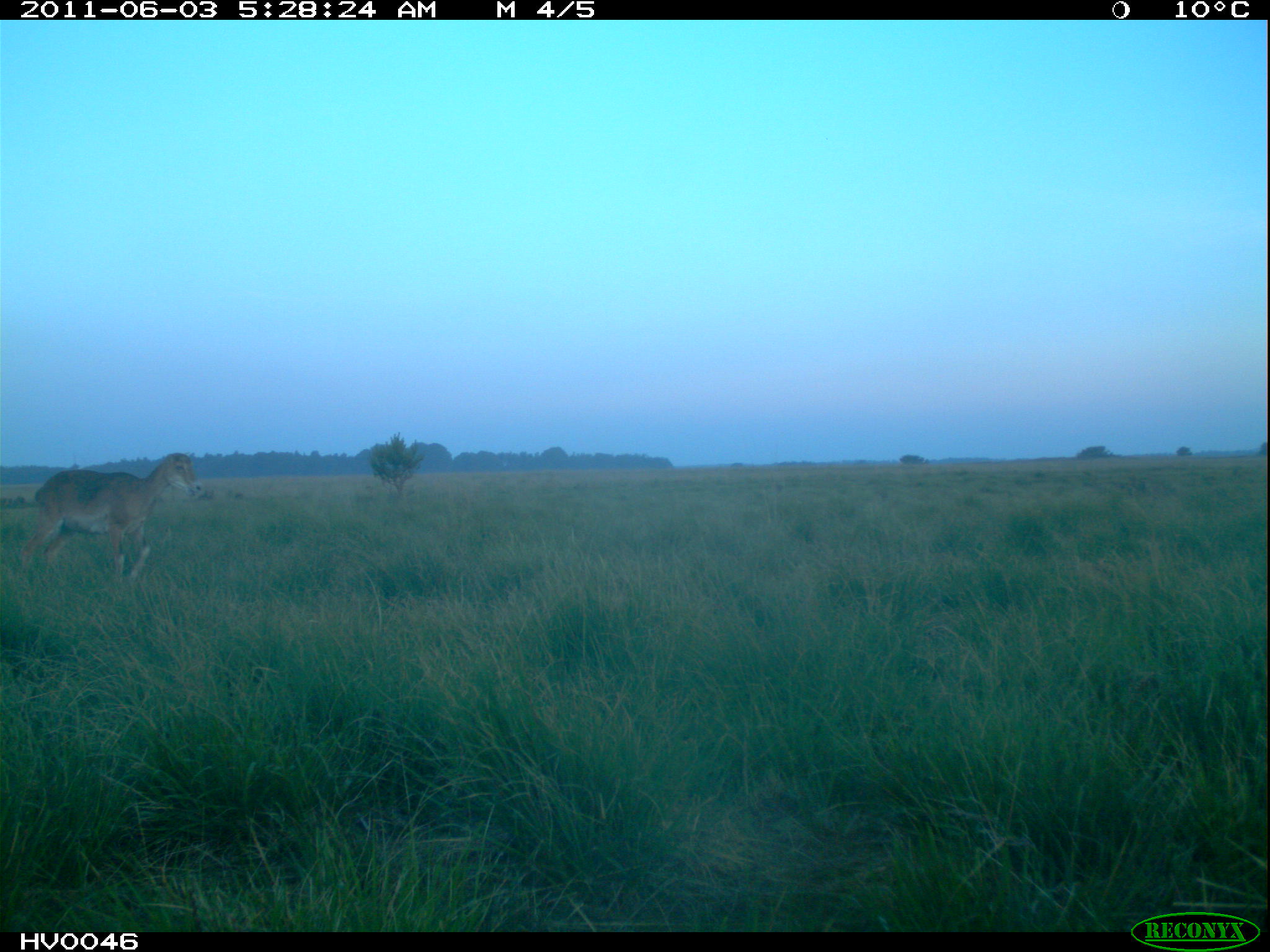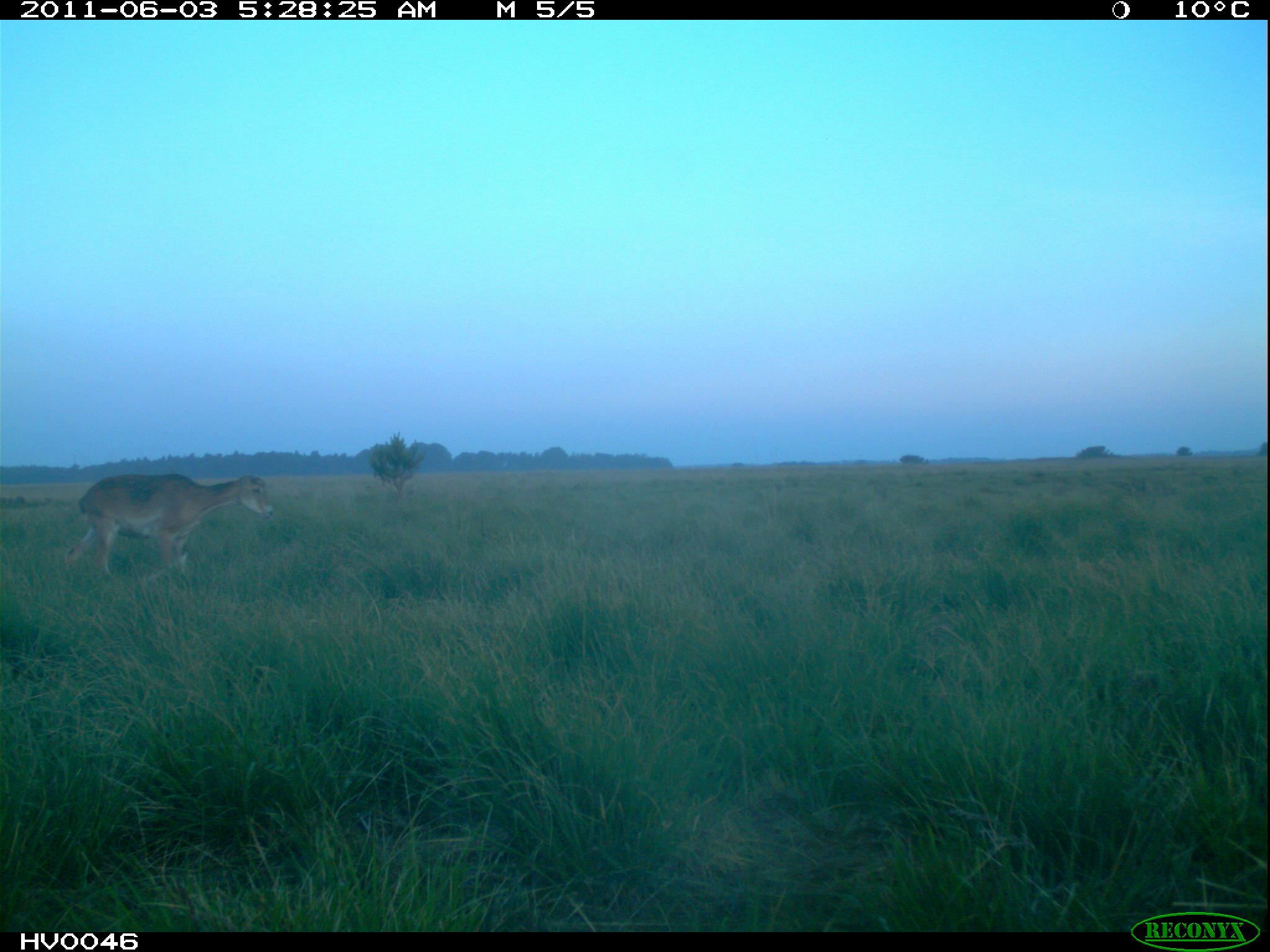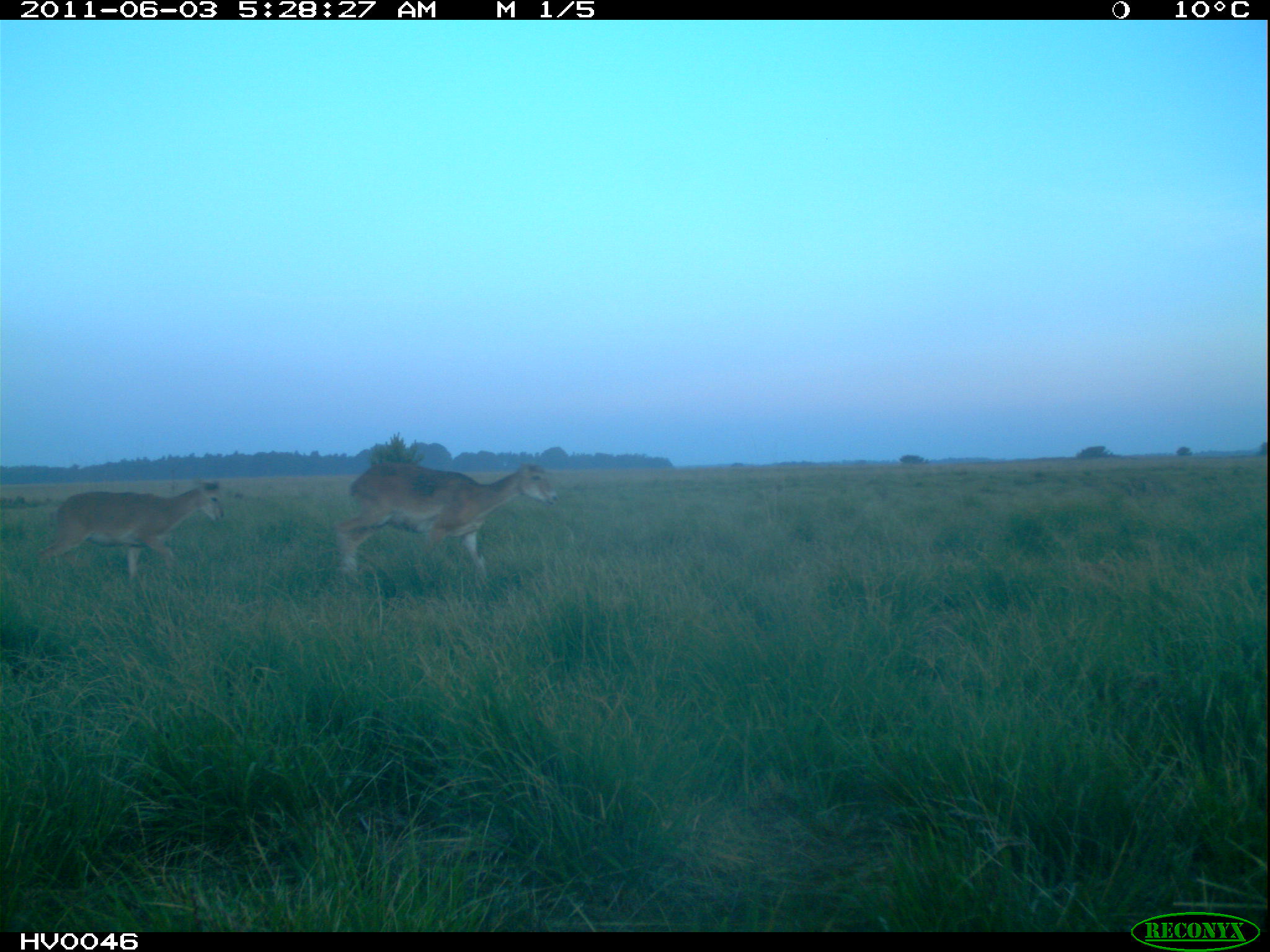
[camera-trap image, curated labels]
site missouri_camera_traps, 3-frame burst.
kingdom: Animalia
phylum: Chordata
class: Mammalia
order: Artiodactyla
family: Bovidae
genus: Ovis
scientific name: Ovis ammon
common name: mouflon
Mouflon (Ovis ammon). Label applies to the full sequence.